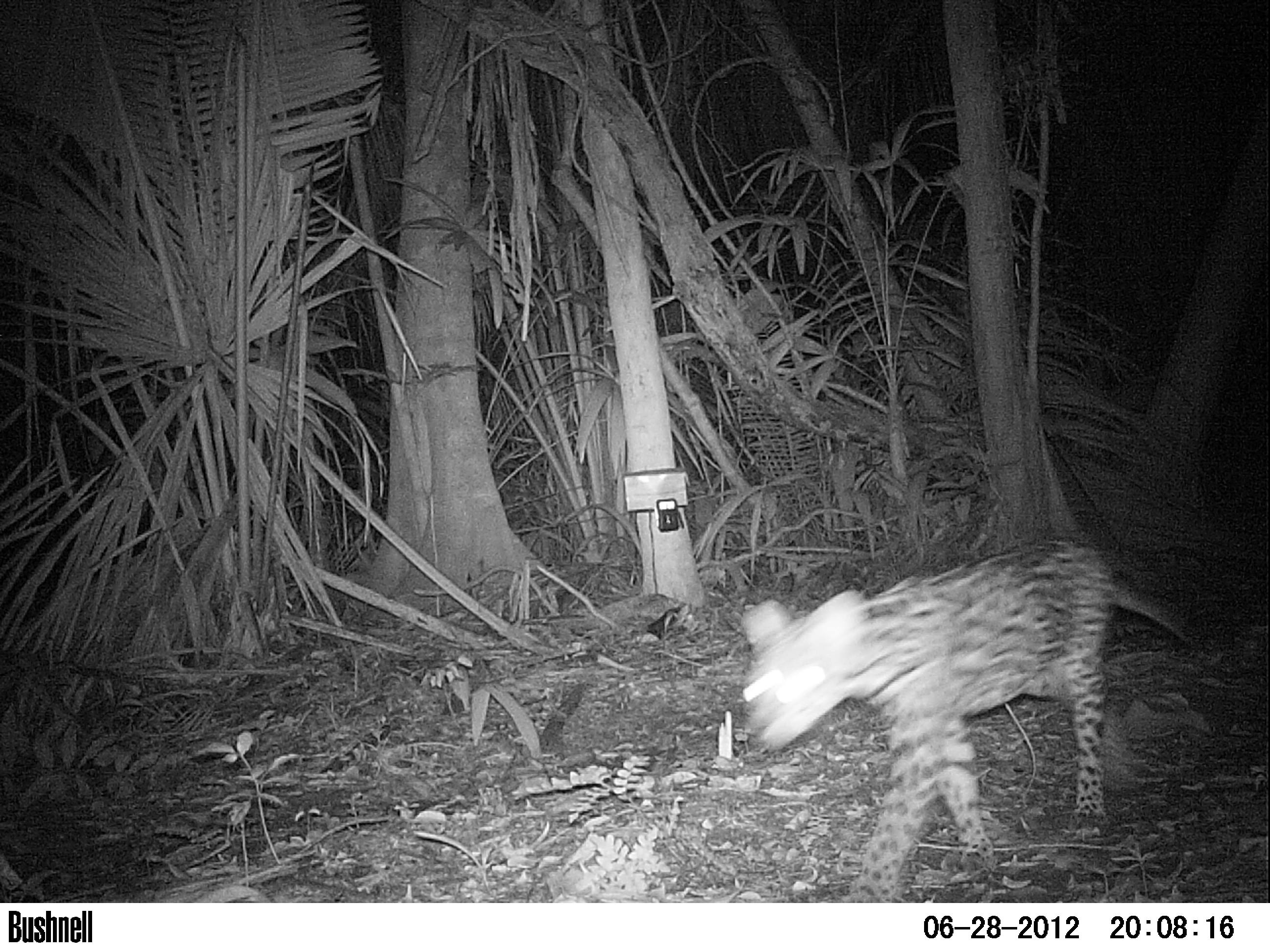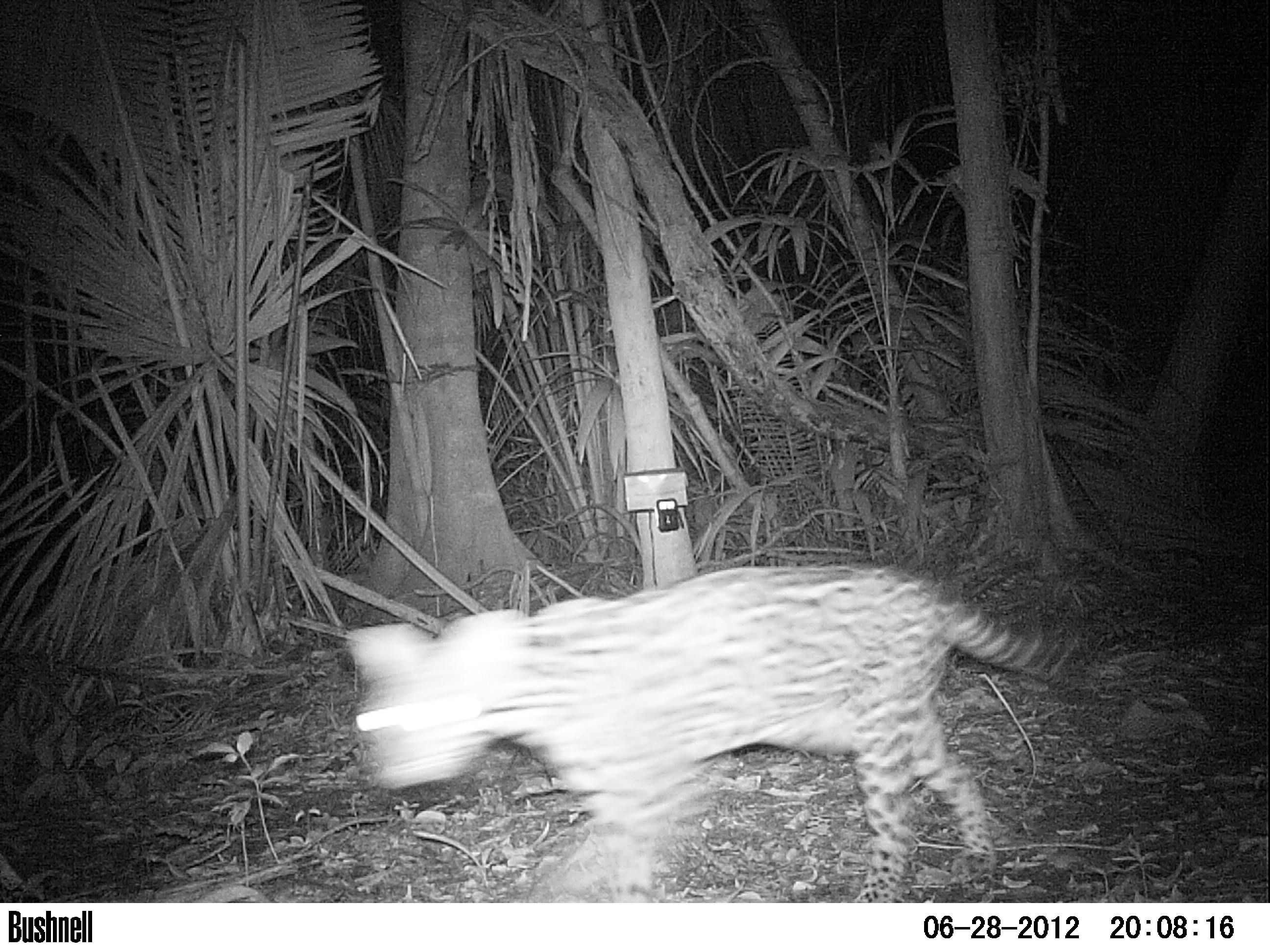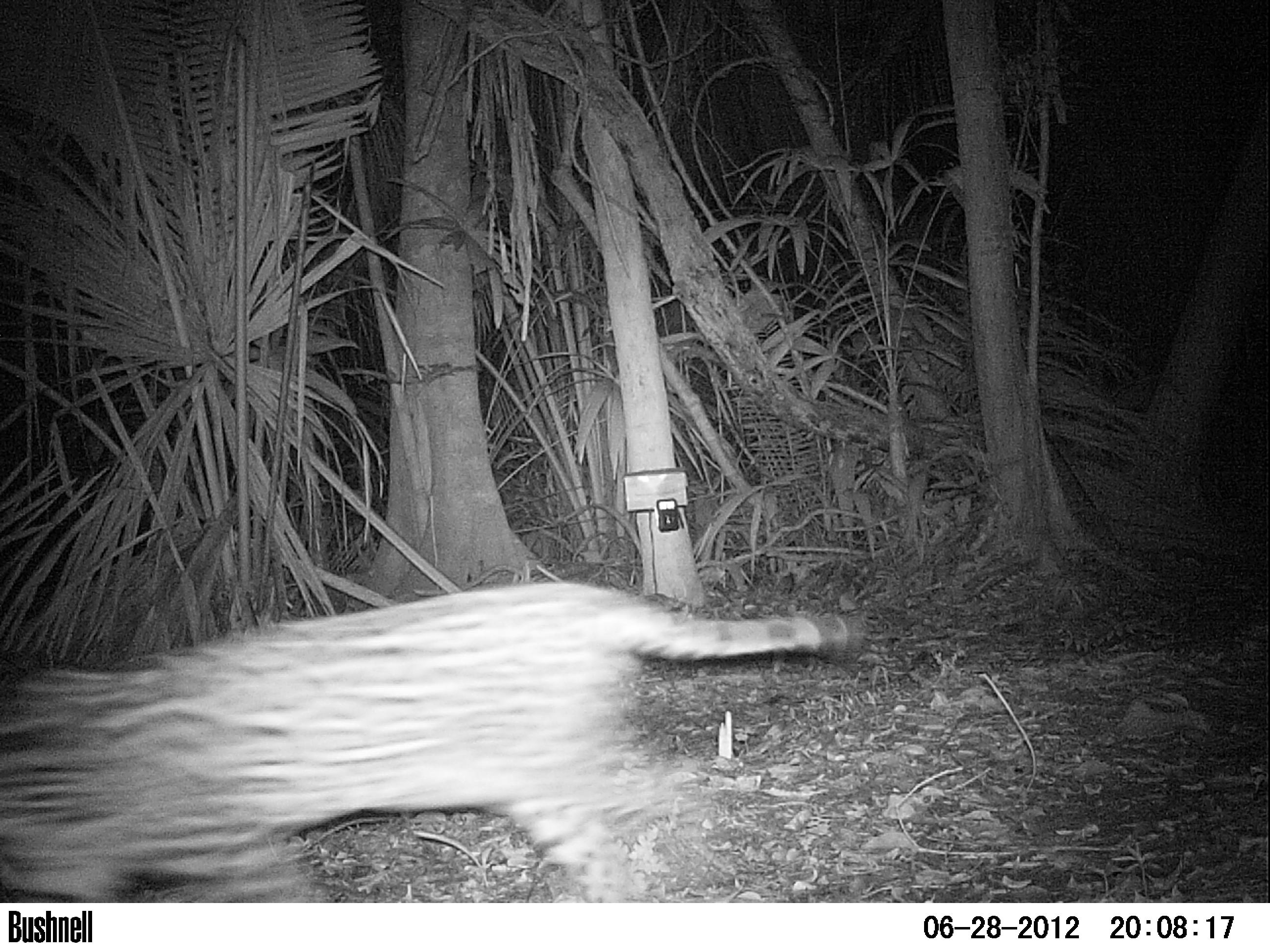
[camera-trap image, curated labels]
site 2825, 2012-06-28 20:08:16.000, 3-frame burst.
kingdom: Animalia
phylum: Chordata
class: Mammalia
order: Carnivora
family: Felidae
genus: Leopardus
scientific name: Leopardus pardalis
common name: ocelot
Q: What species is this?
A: Leopardus pardalis (ocelot).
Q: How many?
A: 1.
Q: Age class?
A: Adult.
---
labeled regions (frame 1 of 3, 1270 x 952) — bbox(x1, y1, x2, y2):
leopardus pardalis: bbox(739, 537, 1194, 902)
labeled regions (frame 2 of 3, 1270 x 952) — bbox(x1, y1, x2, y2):
leopardus pardalis: bbox(342, 559, 1072, 902)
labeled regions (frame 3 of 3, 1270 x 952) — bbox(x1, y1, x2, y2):
leopardus pardalis: bbox(0, 579, 865, 901)